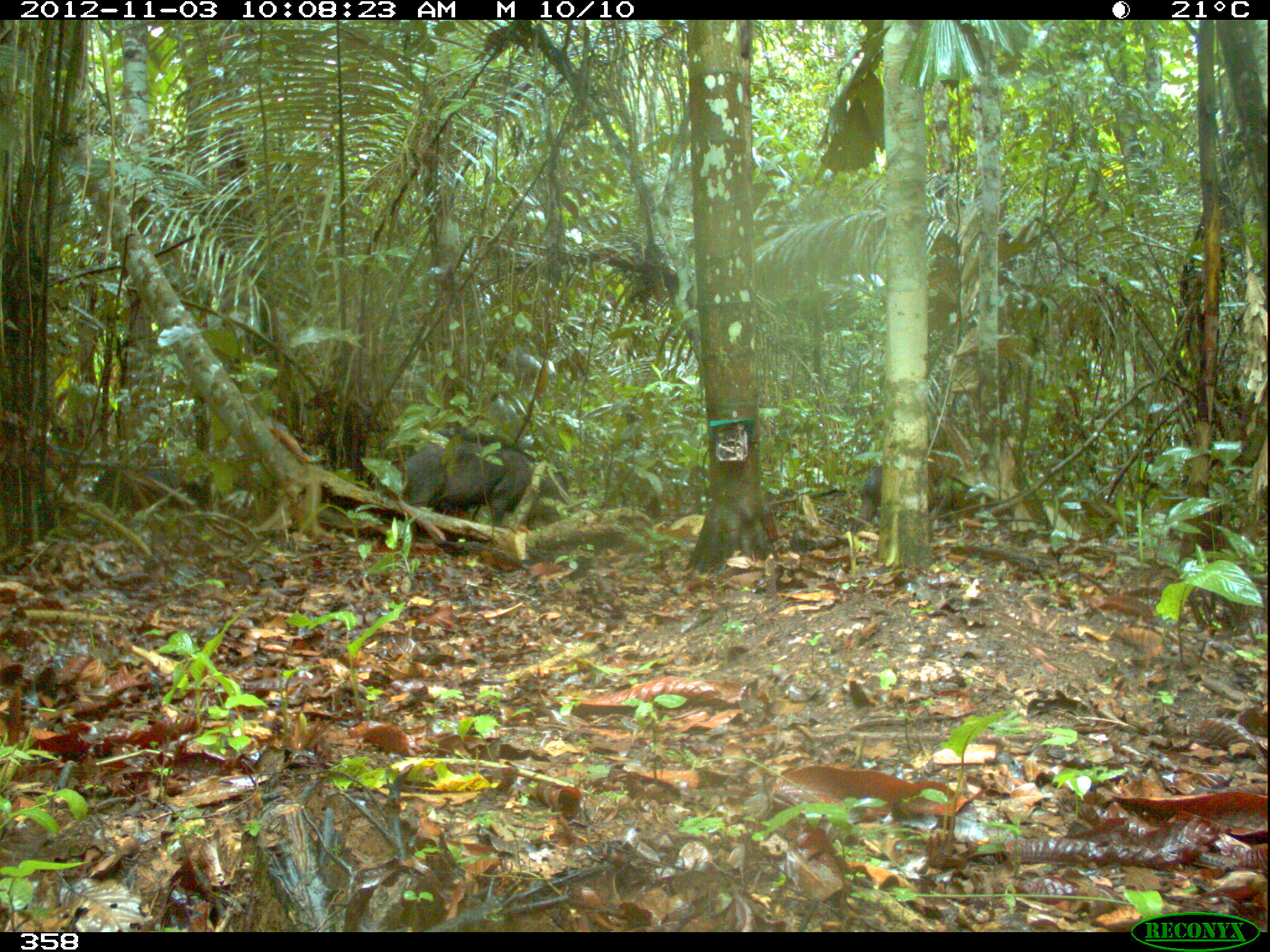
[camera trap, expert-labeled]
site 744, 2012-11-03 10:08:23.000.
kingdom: Animalia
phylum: Chordata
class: Mammalia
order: Artiodactyla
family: Tayassuidae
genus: Tayassu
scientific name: Tayassu pecari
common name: white-lipped peccary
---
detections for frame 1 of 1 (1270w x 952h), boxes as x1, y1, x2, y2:
tayassu pecari: 406, 434, 566, 529; 850, 465, 944, 531; 106, 464, 210, 510